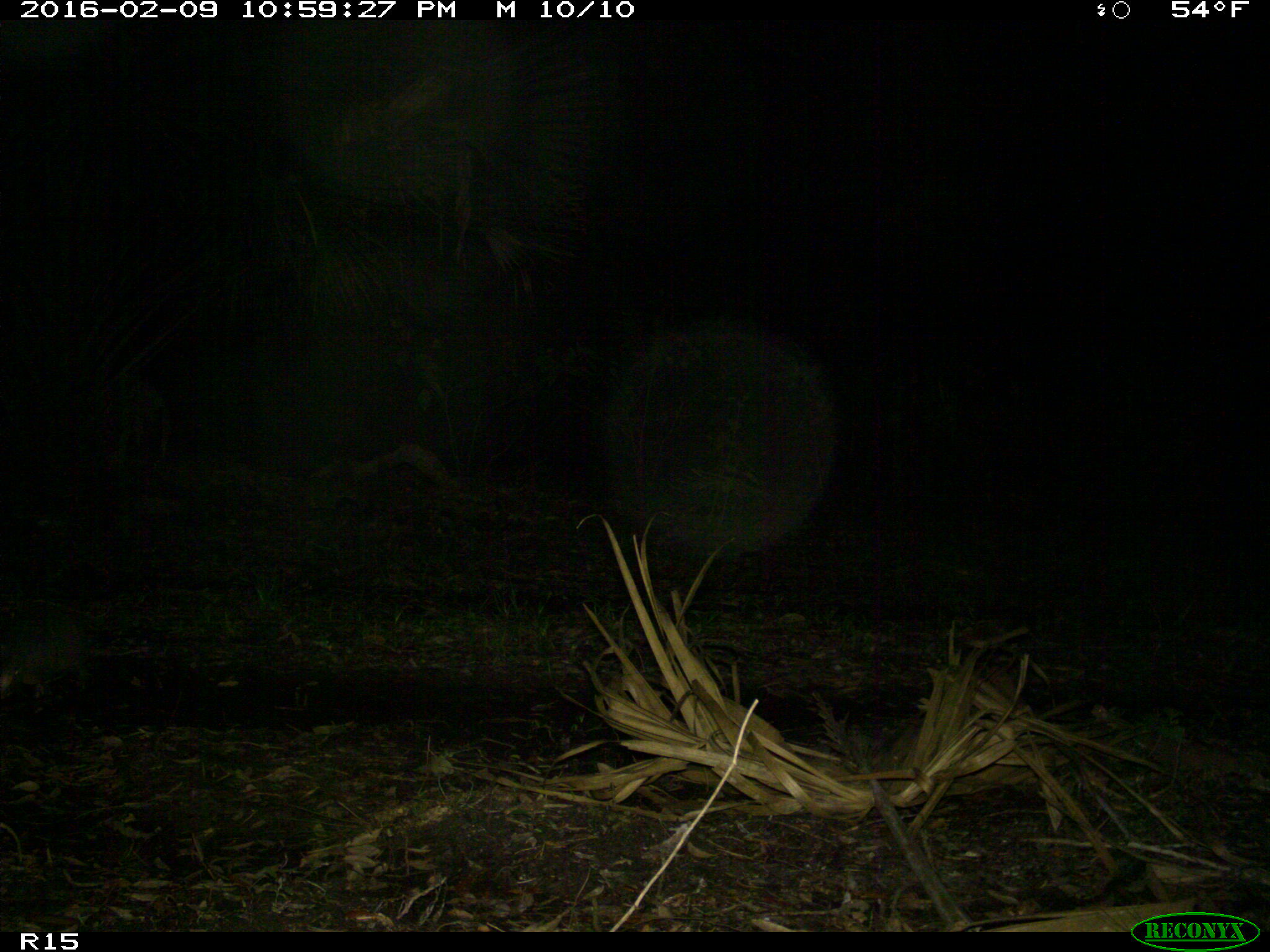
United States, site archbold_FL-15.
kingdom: Animalia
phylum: Chordata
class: Mammalia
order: Cingulata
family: Dasypodidae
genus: Dasypus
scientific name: Dasypus novemcinctus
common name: nine-banded armadillo